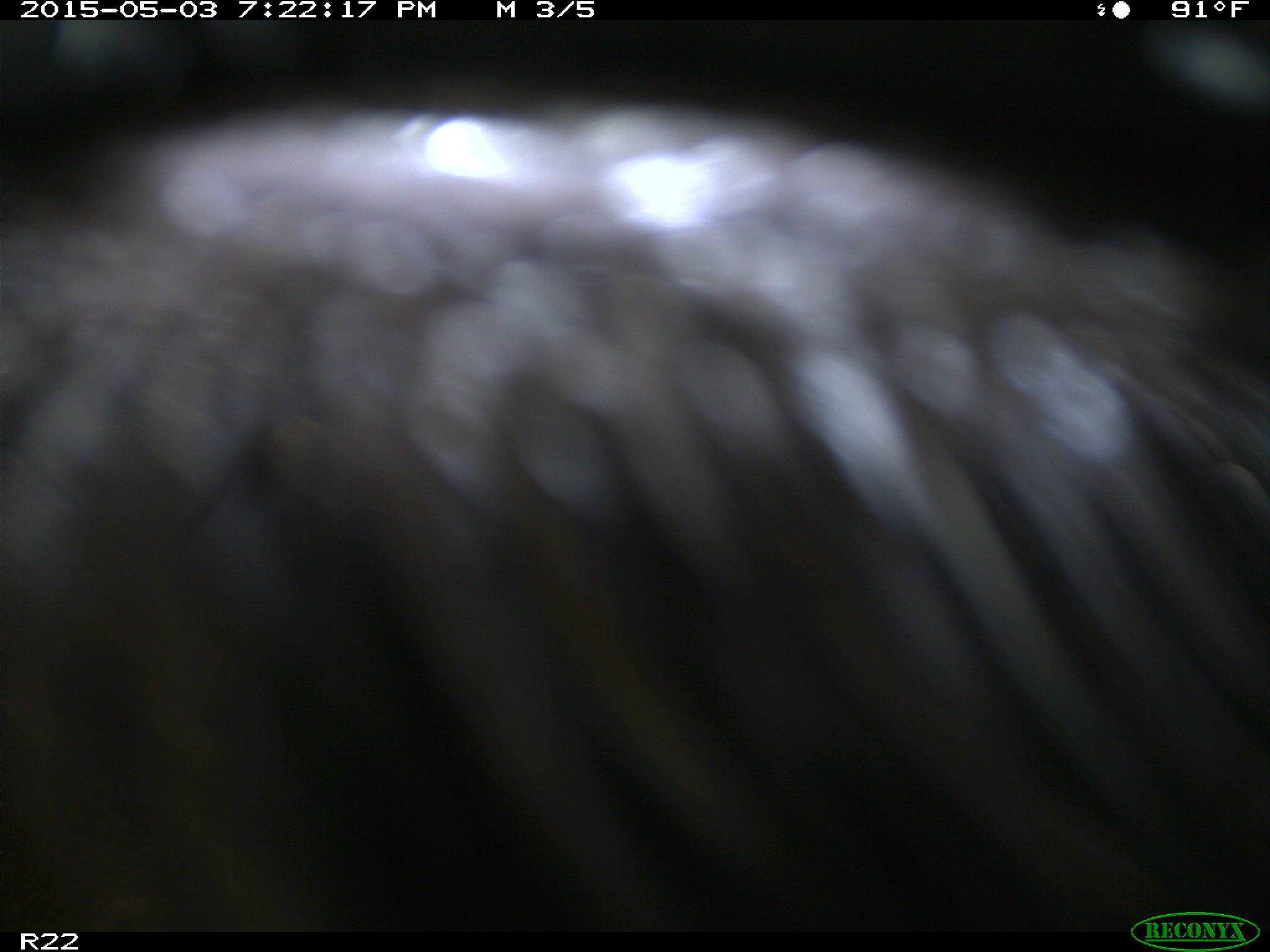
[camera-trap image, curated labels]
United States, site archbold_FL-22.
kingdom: Animalia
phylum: Chordata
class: Mammalia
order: Artiodactyla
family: Bovidae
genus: Bos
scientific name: Bos taurus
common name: domestic cow